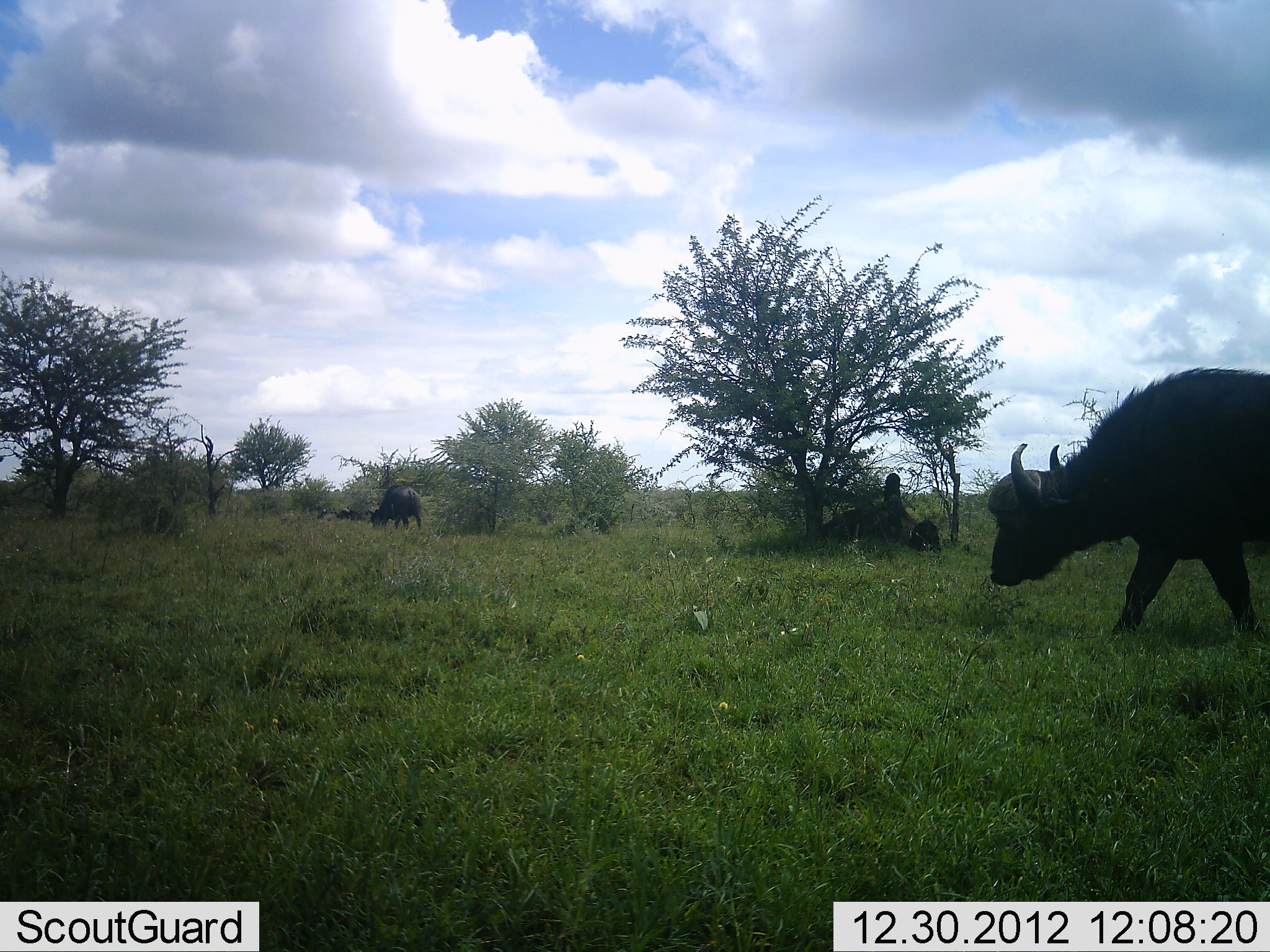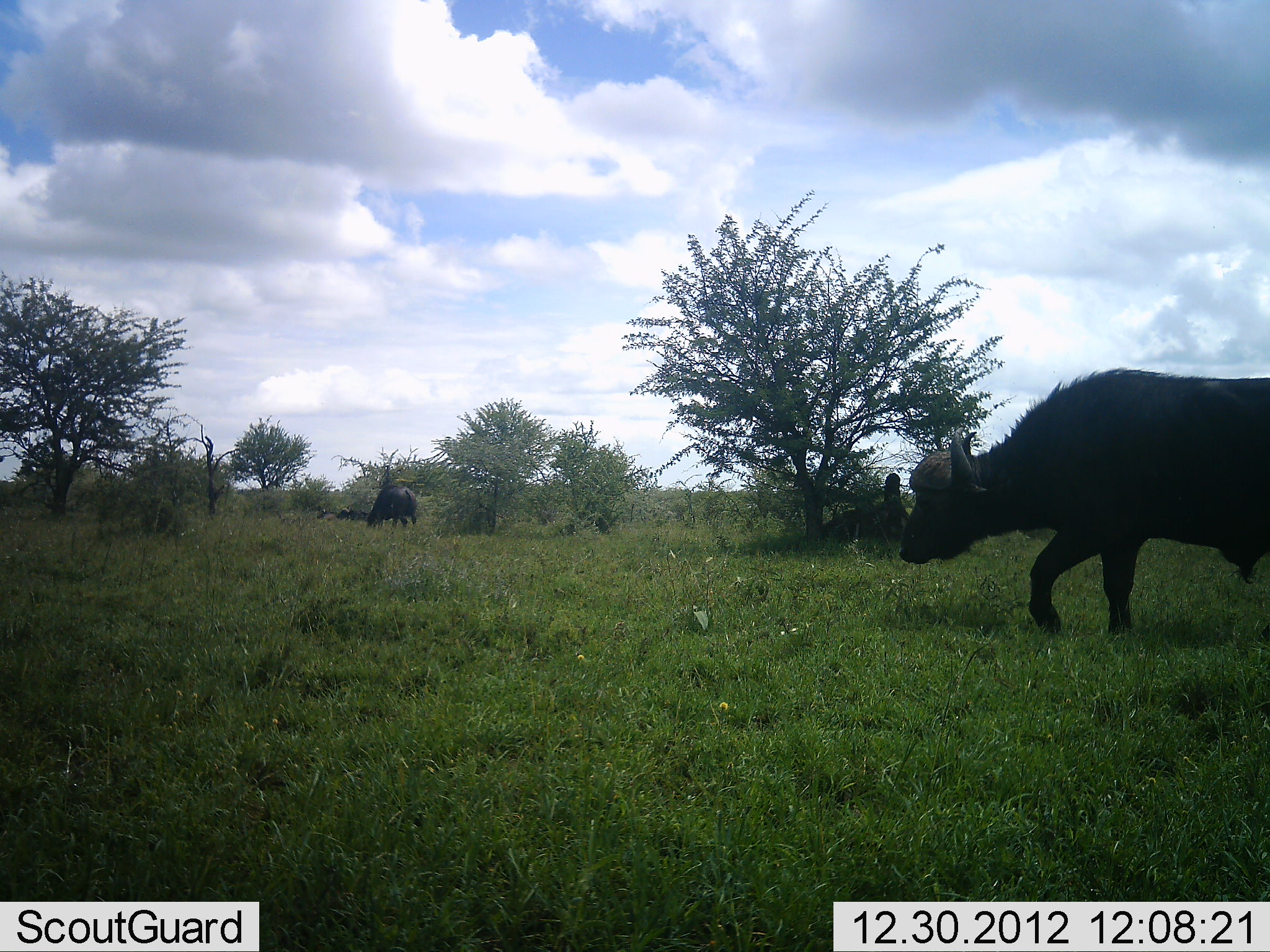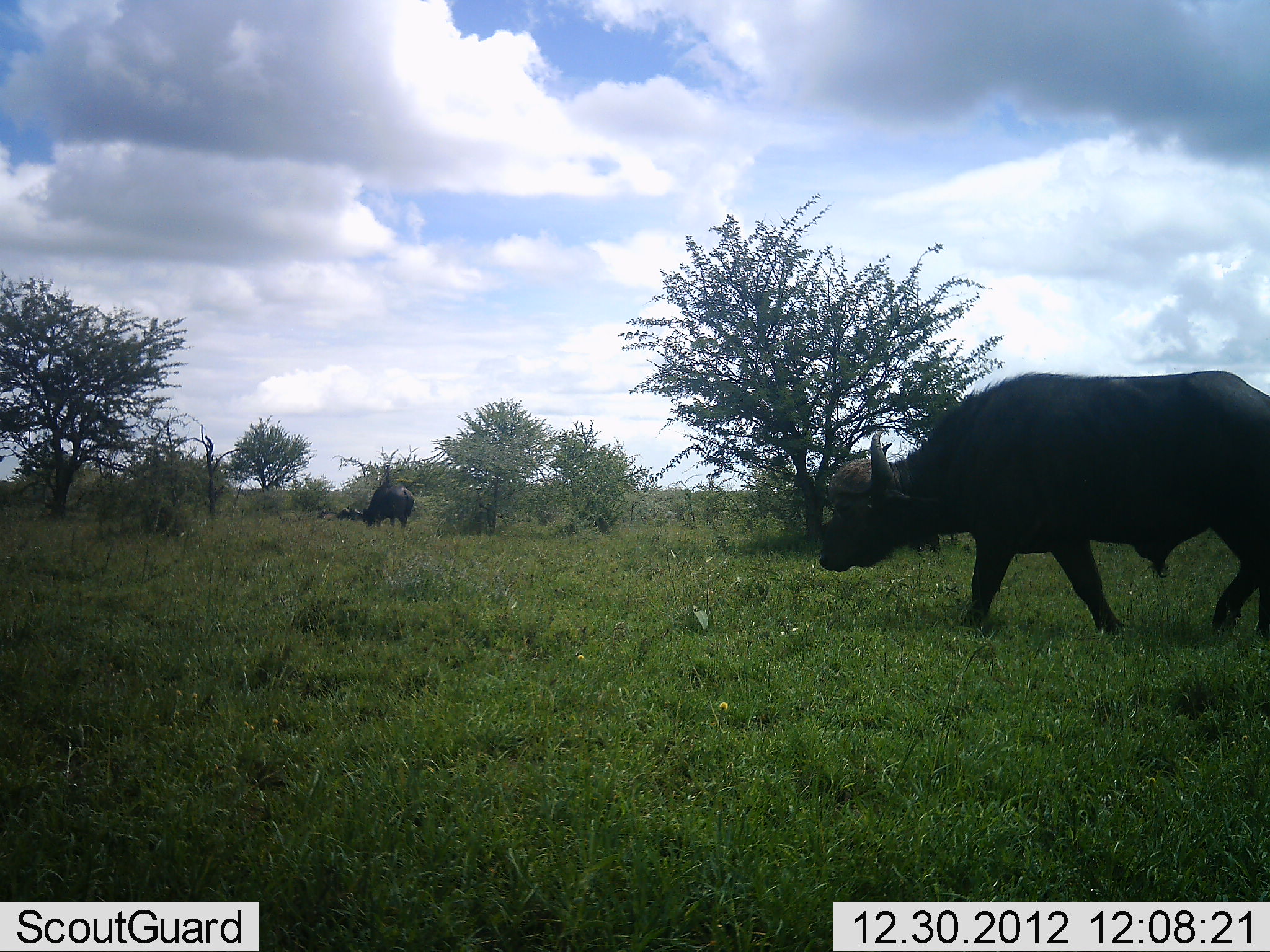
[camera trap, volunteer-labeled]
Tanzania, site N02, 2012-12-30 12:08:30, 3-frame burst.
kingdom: Animalia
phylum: Chordata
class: Mammalia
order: Artiodactyla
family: Bovidae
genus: Syncerus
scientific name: Syncerus caffer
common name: cape buffalo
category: buffalo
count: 2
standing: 17%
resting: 7%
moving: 87%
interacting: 0%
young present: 0%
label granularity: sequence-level